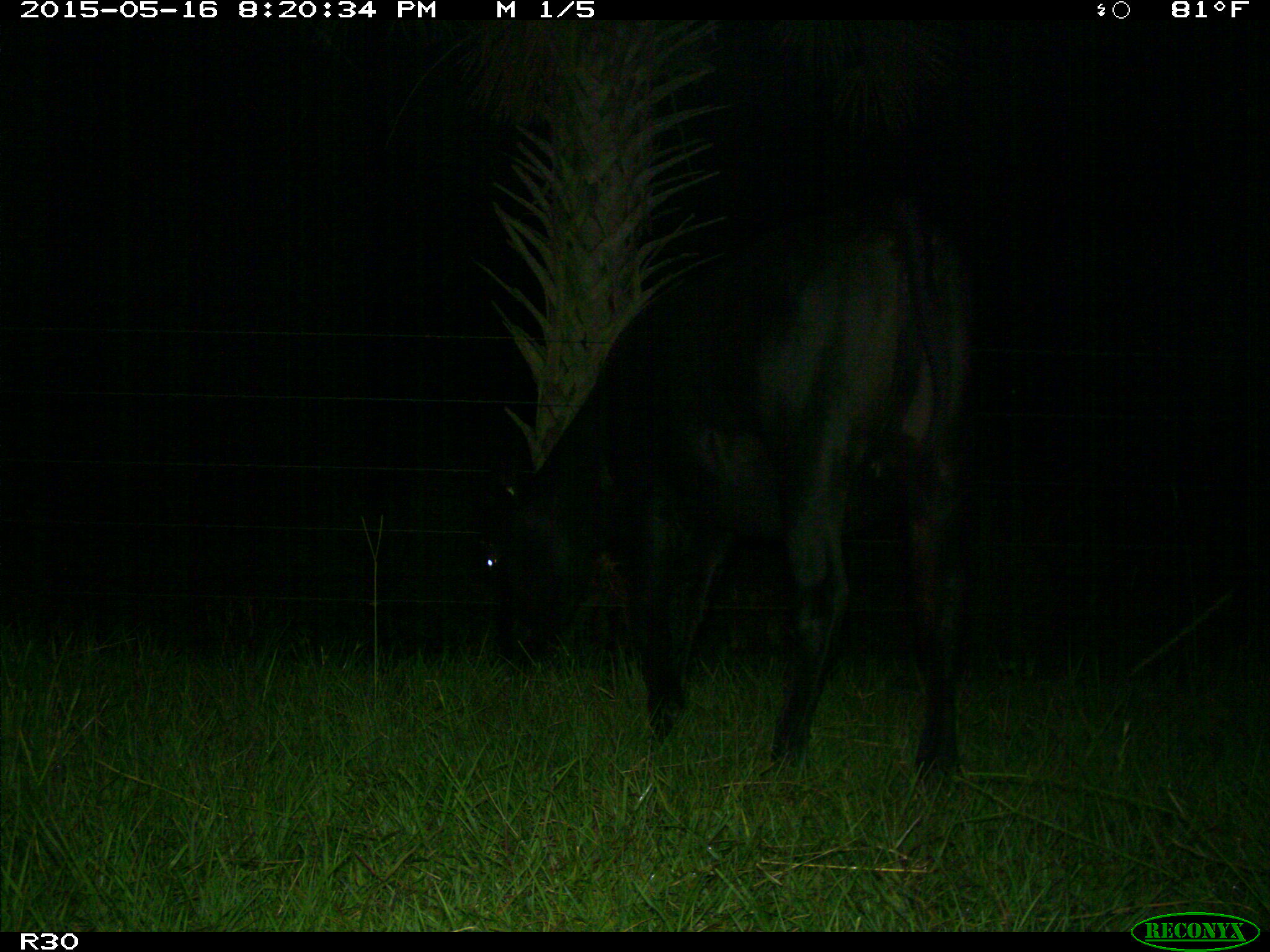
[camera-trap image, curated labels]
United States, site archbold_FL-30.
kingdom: Animalia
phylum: Chordata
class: Mammalia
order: Artiodactyla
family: Bovidae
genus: Bos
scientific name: Bos taurus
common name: domestic cow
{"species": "Bos taurus (domestic cow)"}